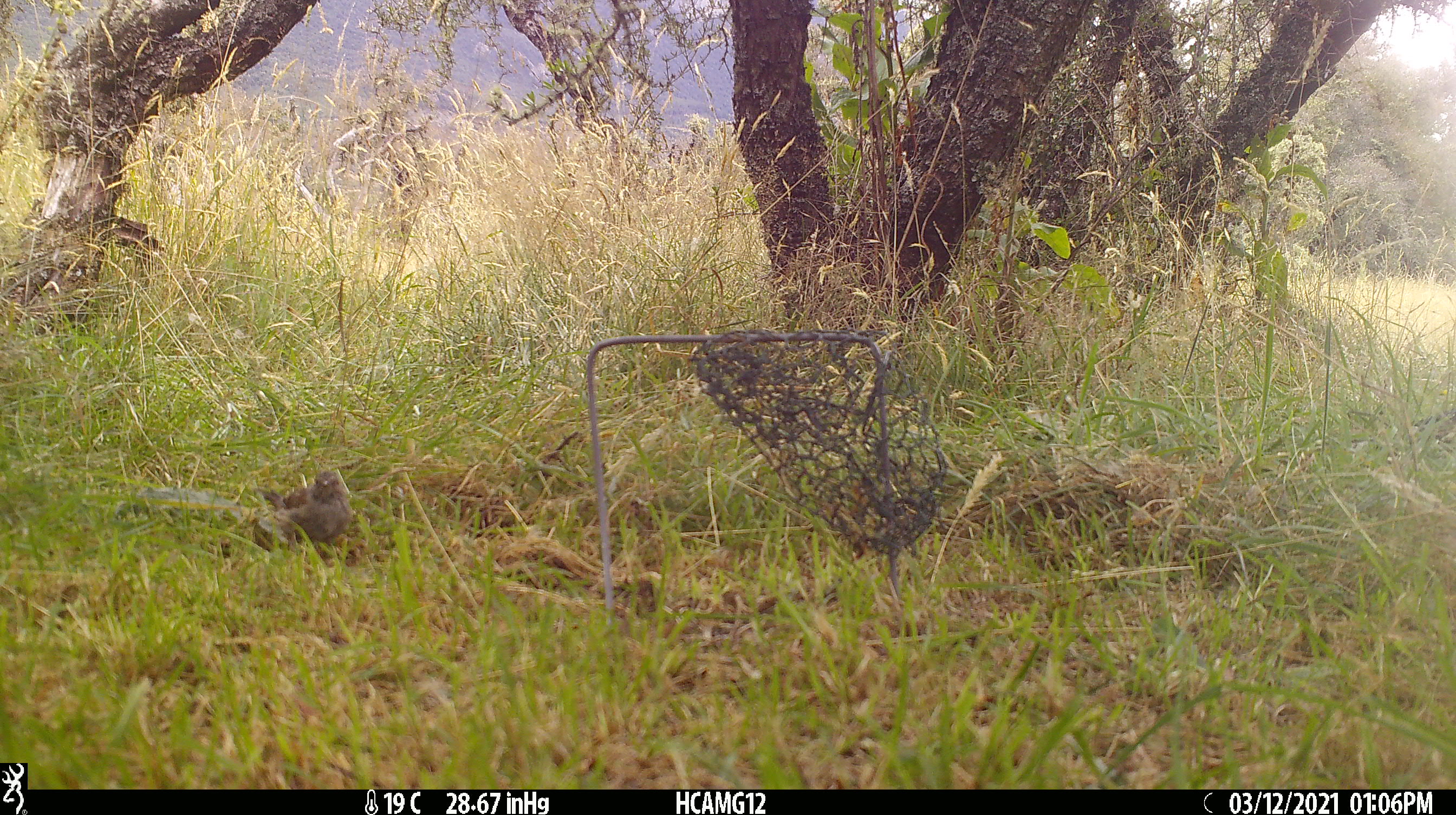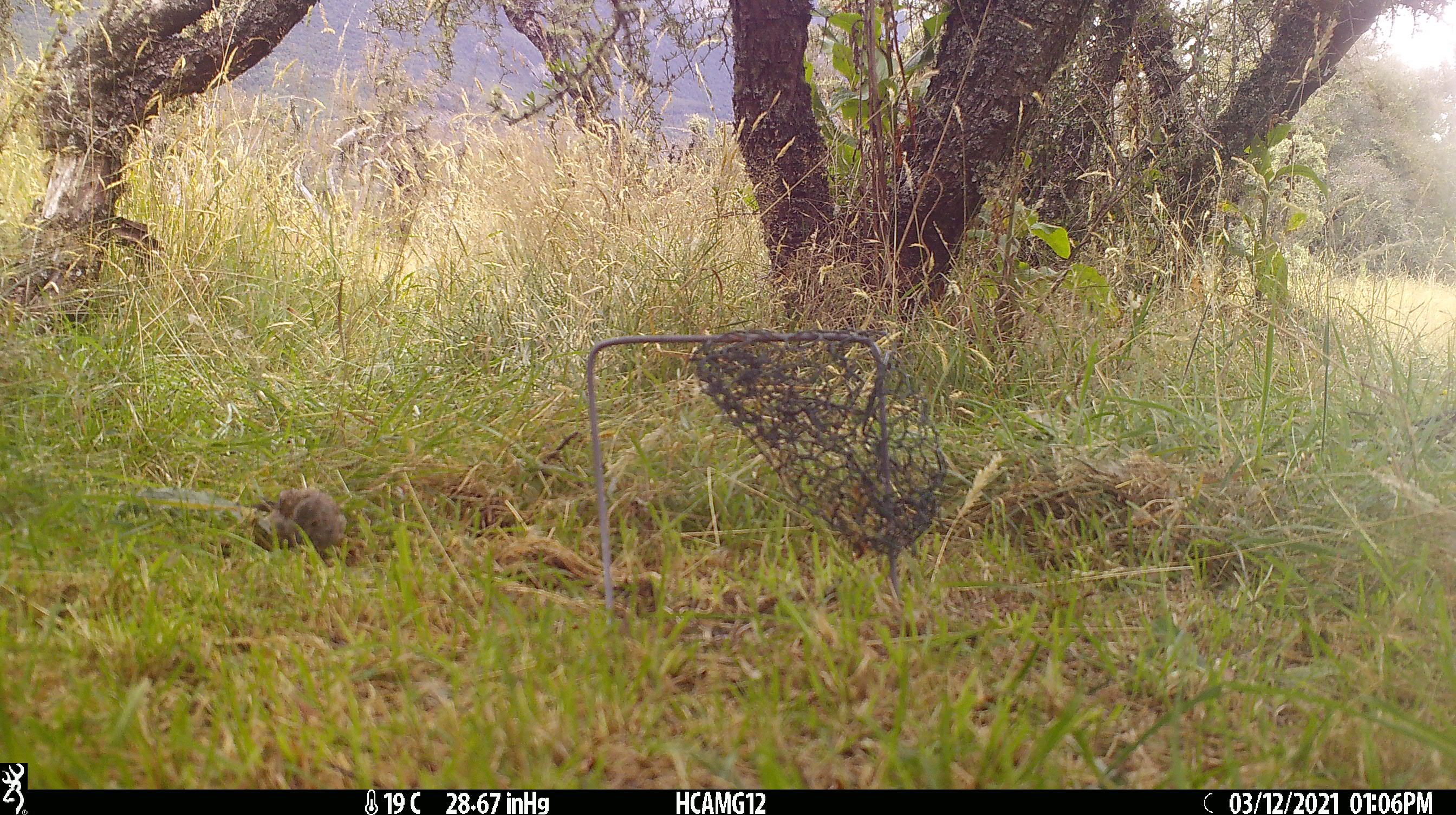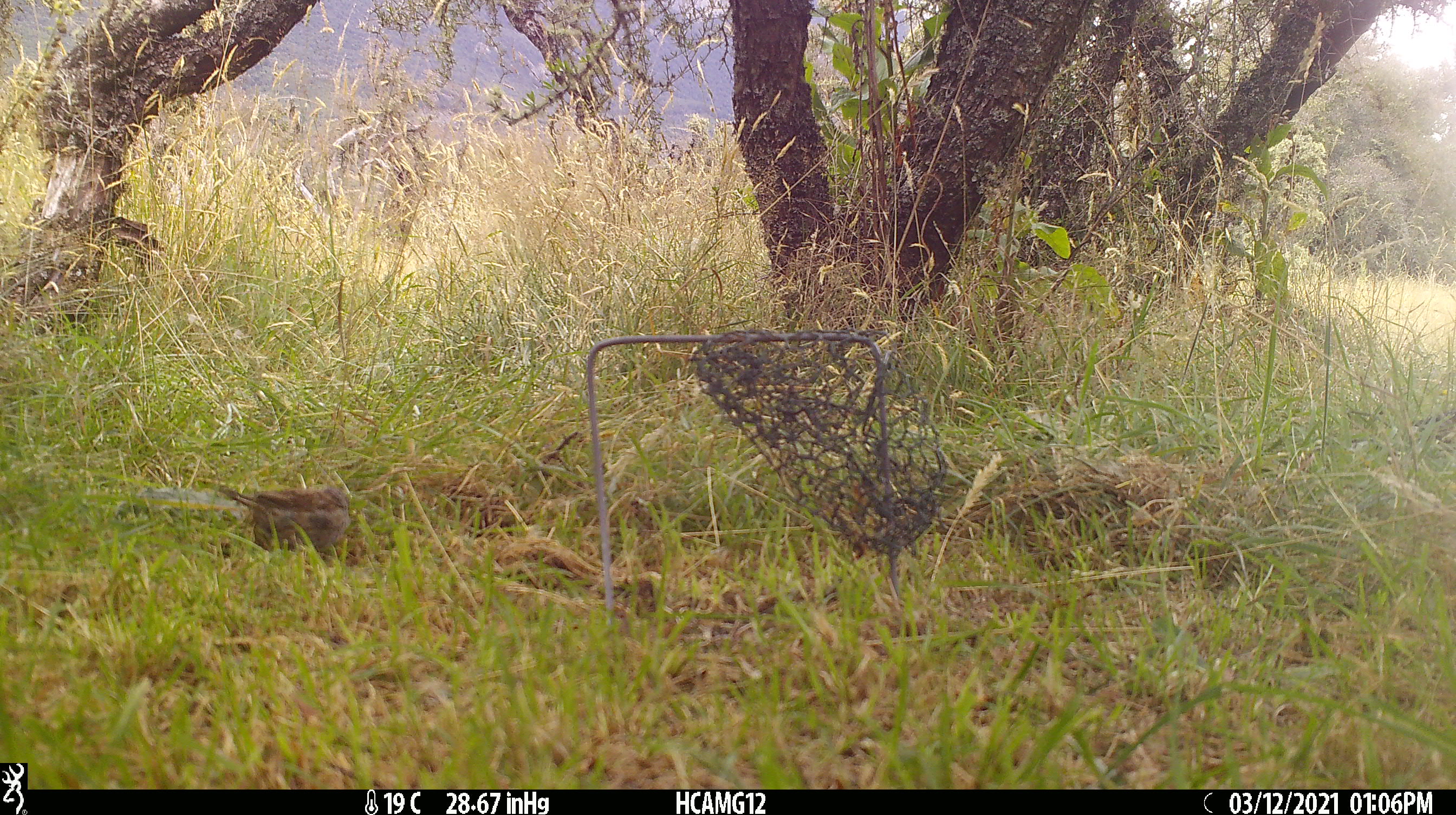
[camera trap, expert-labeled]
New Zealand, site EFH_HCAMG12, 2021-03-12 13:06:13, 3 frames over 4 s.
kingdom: Animalia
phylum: Chordata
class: Aves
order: Passeriformes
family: Prunellidae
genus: Prunella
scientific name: Prunella modularis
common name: dunnock